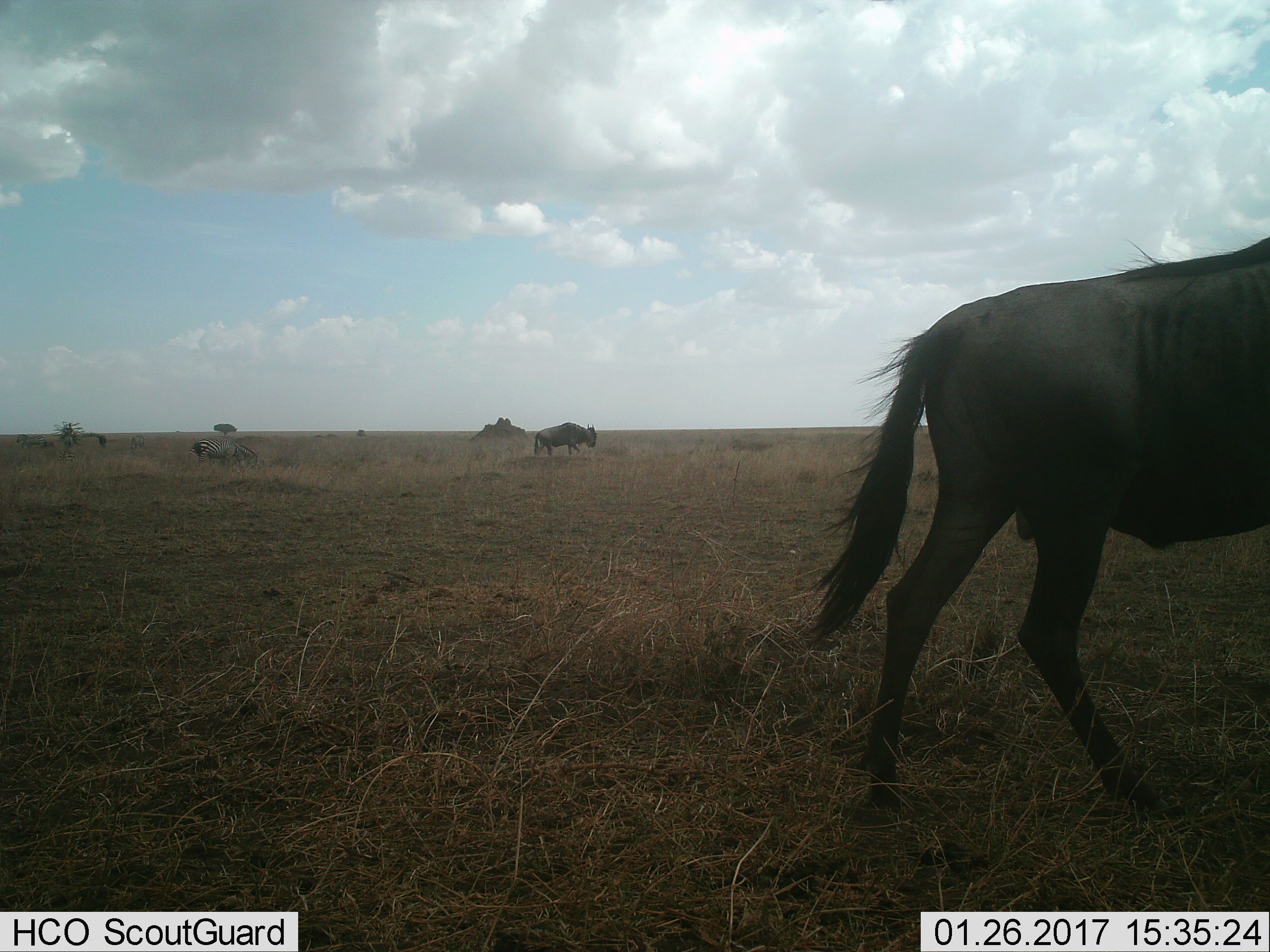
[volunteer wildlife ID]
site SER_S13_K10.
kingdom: Animalia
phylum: Chordata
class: Mammalia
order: Artiodactyla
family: Bovidae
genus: Connochaetes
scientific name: Connochaetes taurinus taurinus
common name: blue wildebeest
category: wildebeestblue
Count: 2.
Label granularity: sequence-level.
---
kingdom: Animalia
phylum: Chordata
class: Mammalia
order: Perissodactyla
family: Equidae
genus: Equus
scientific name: Equus quagga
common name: plains zebra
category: zebraplains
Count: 2.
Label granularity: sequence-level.